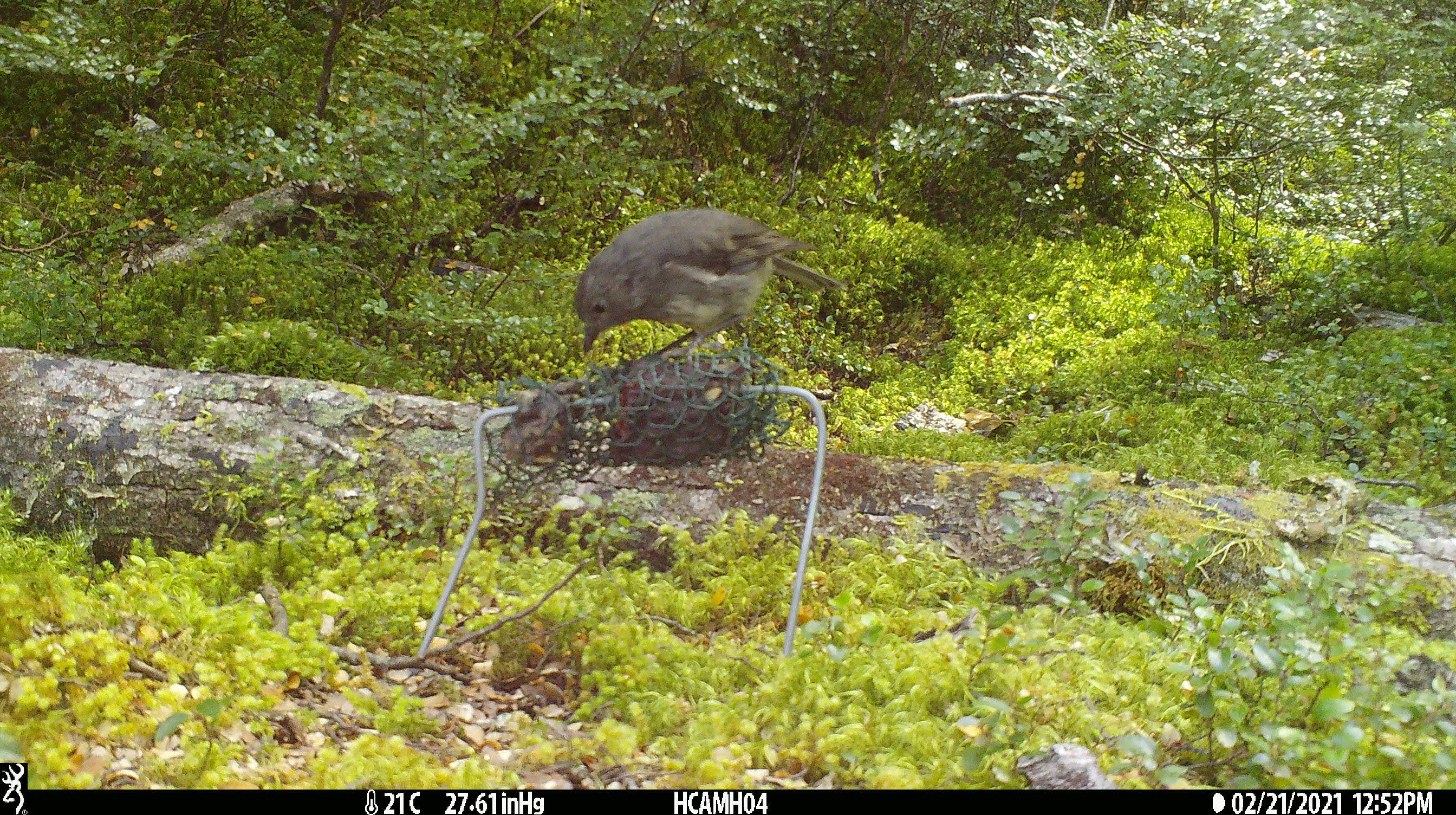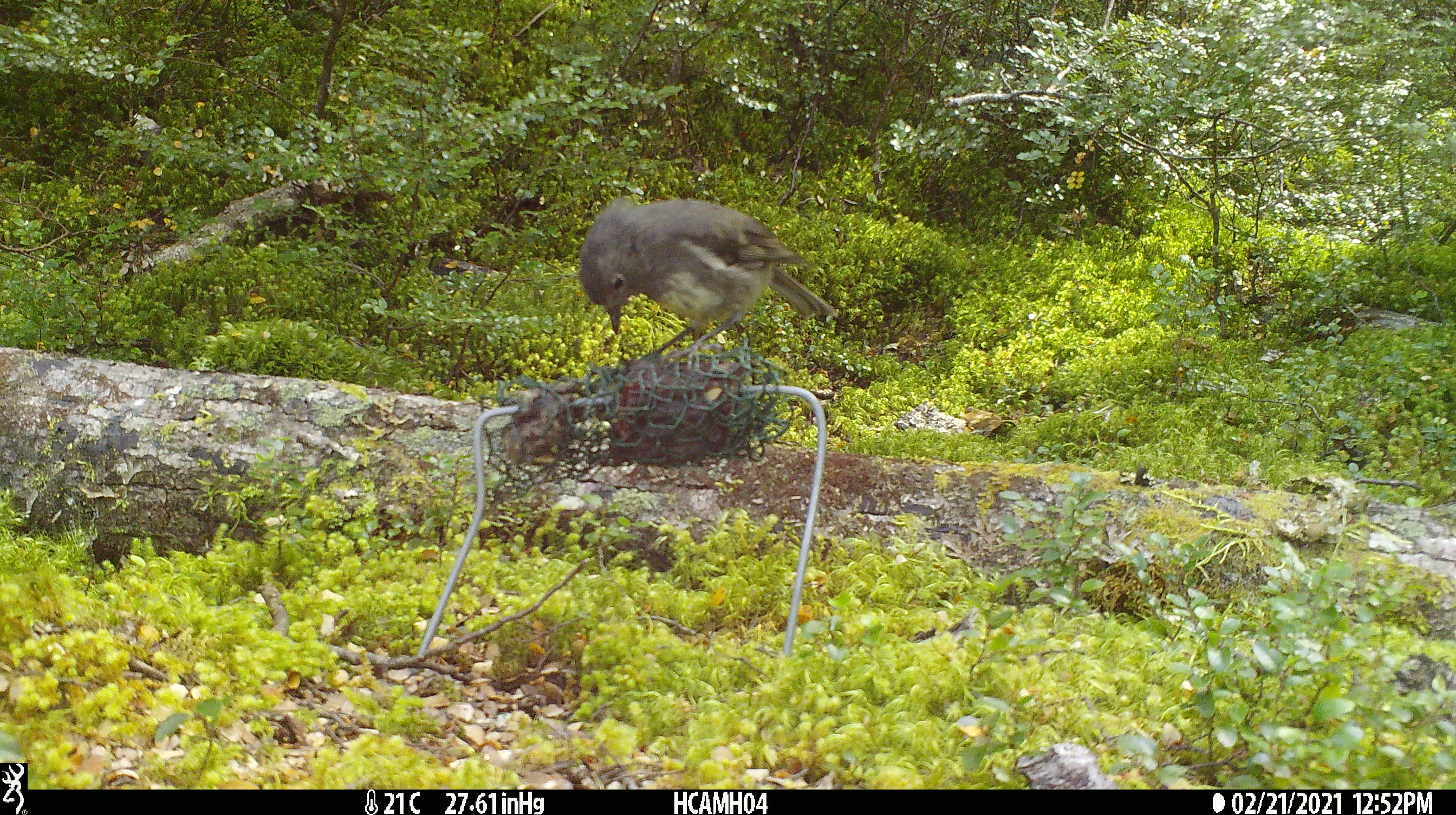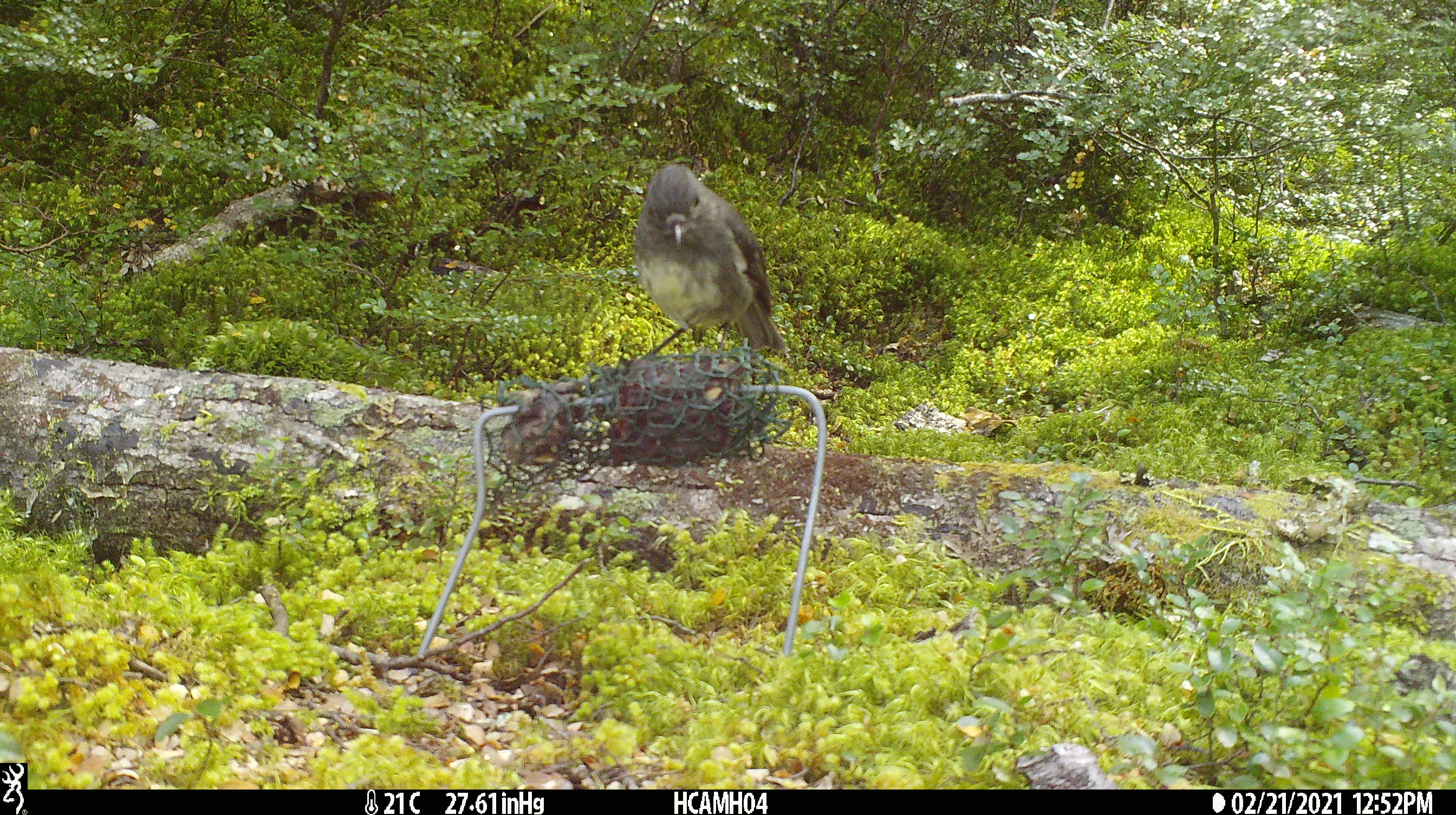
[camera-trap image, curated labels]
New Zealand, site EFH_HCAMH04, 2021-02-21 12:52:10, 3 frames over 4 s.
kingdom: Animalia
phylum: Chordata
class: Aves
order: Passeriformes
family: Petroicidae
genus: Petroica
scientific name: Petroica australis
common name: new zealand robin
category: robin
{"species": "robin (new zealand robin) (Petroica australis)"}